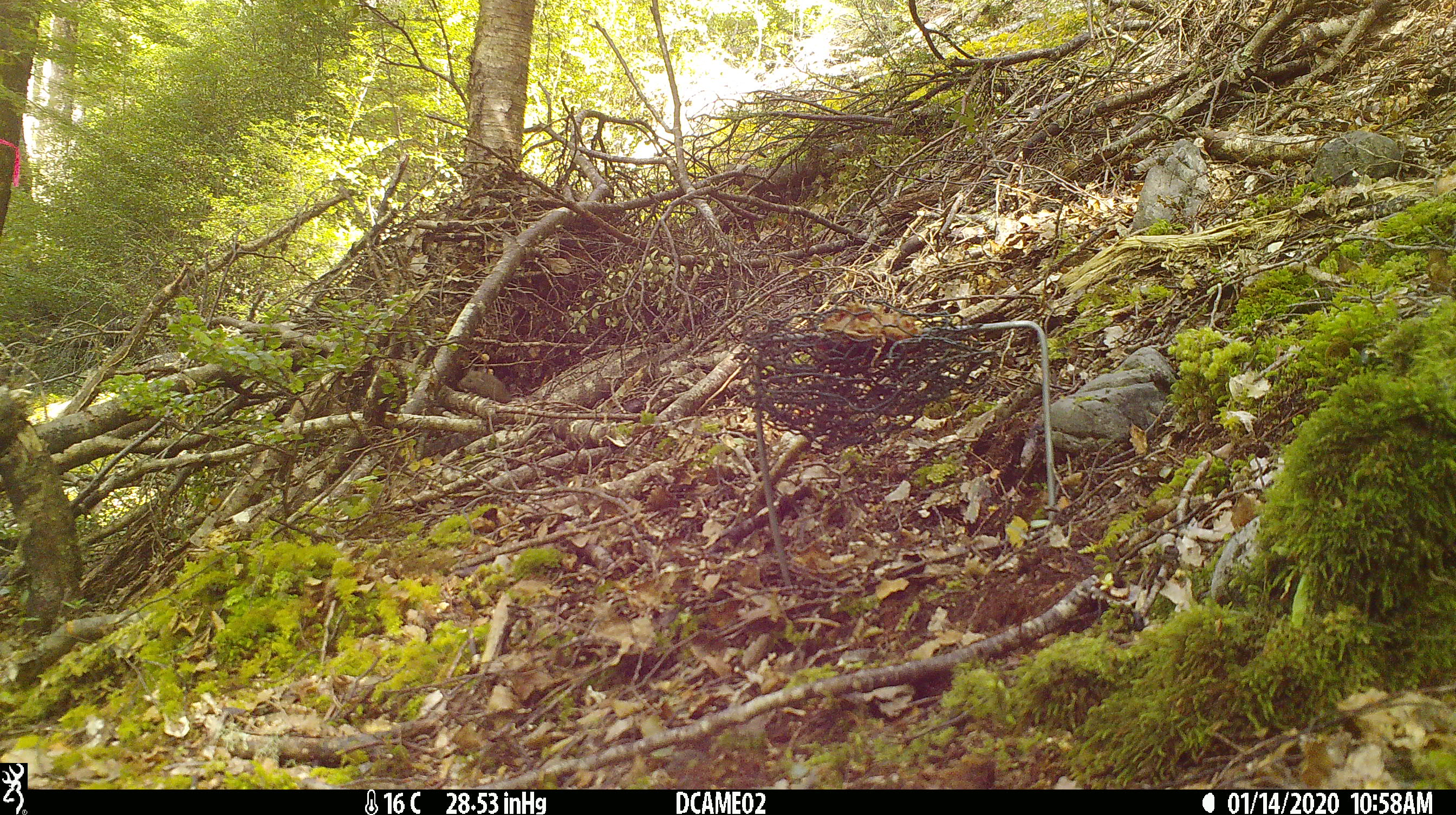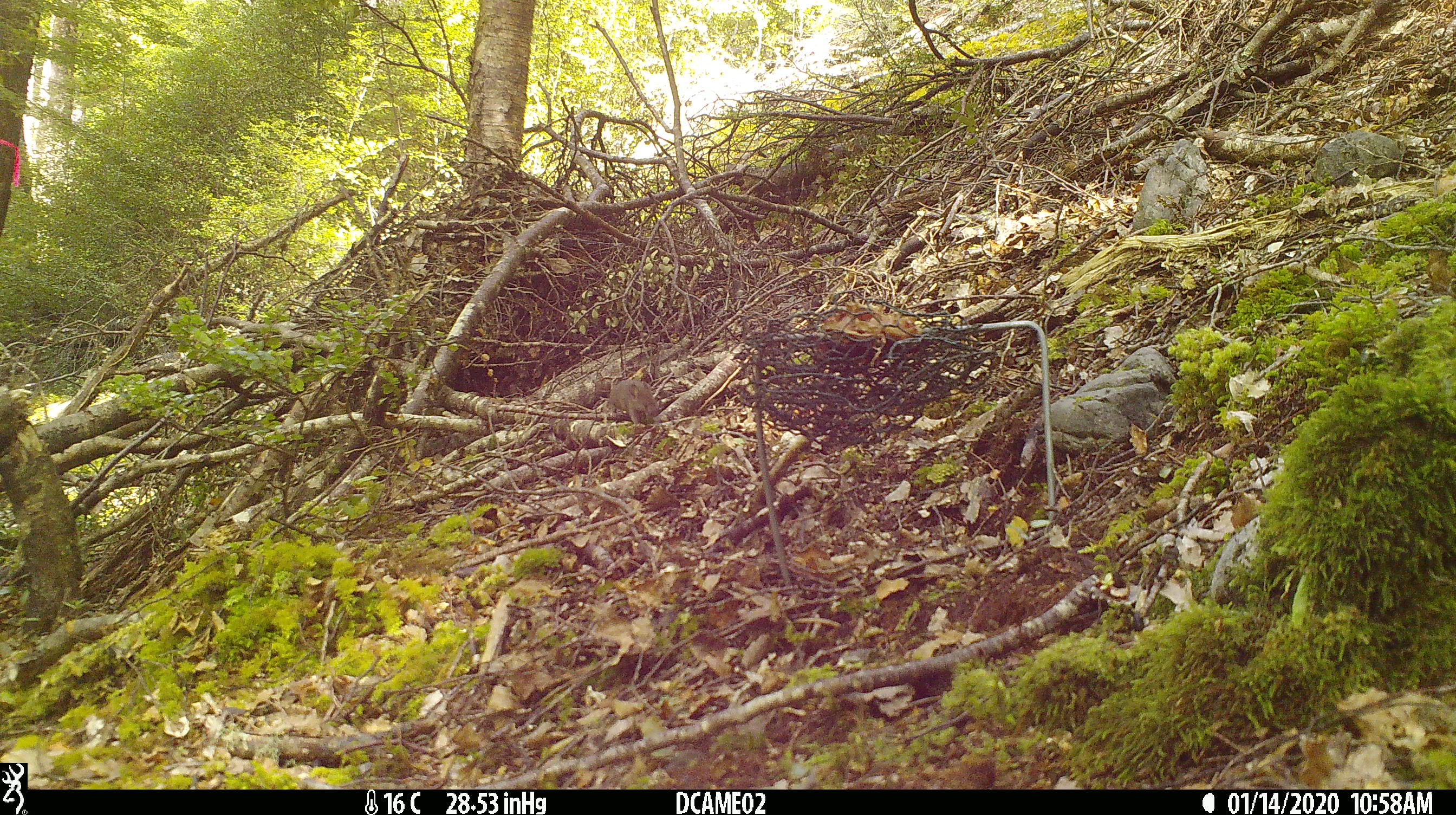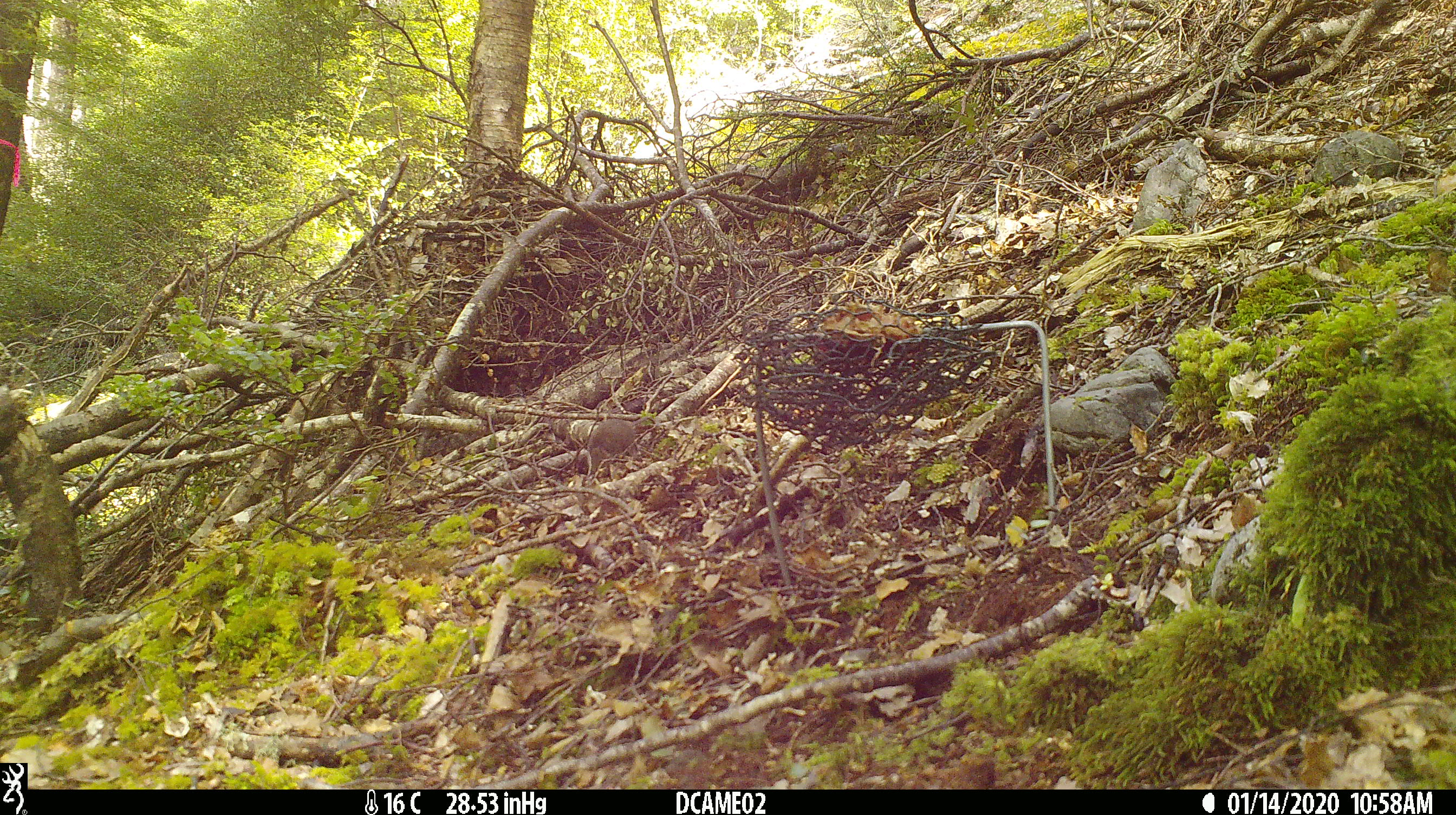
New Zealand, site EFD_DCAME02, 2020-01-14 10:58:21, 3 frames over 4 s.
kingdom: Animalia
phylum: Chordata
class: Mammalia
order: Rodentia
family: Muridae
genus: Mus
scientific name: Mus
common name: mouse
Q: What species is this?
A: Mouse (Mus).